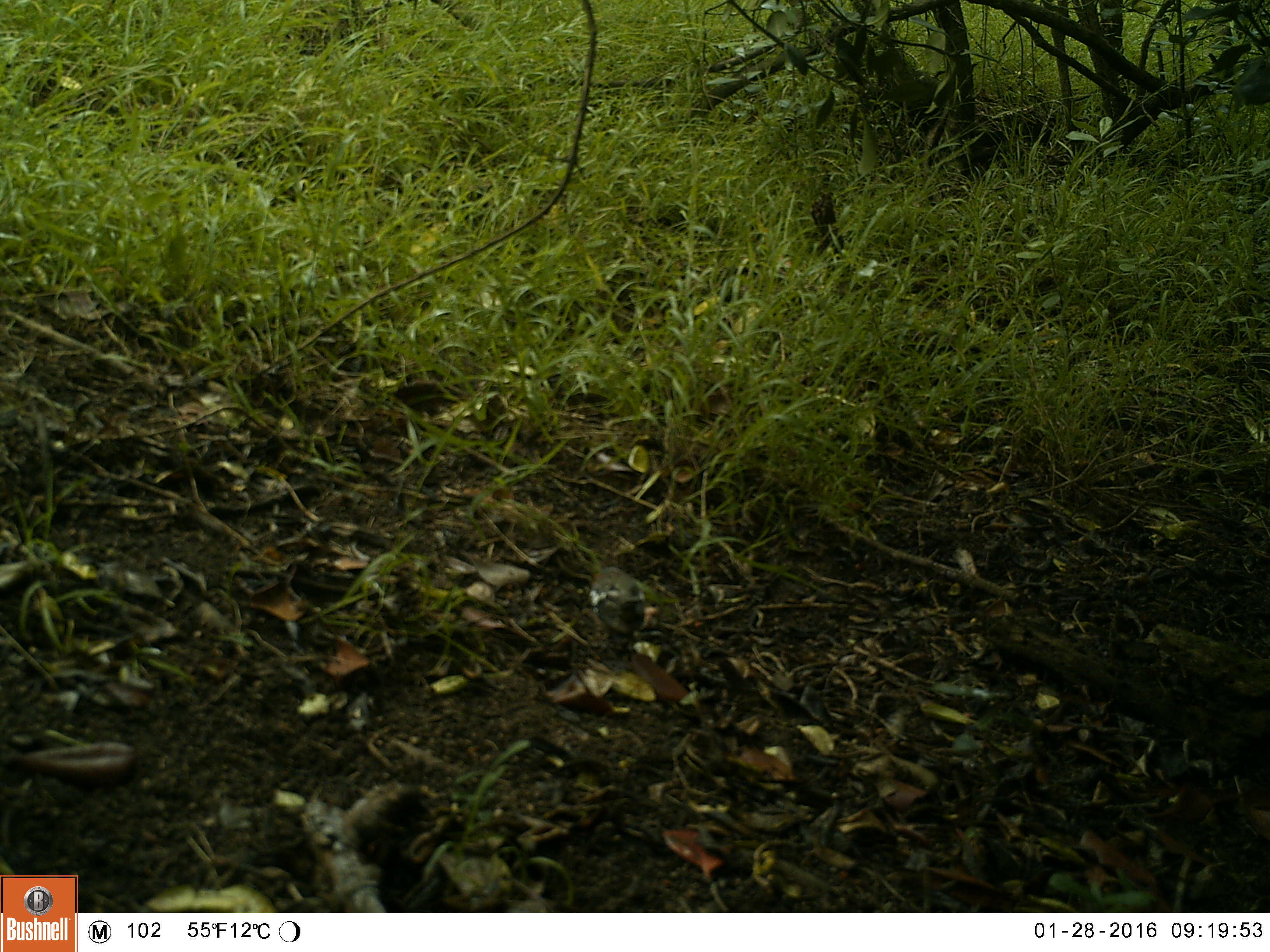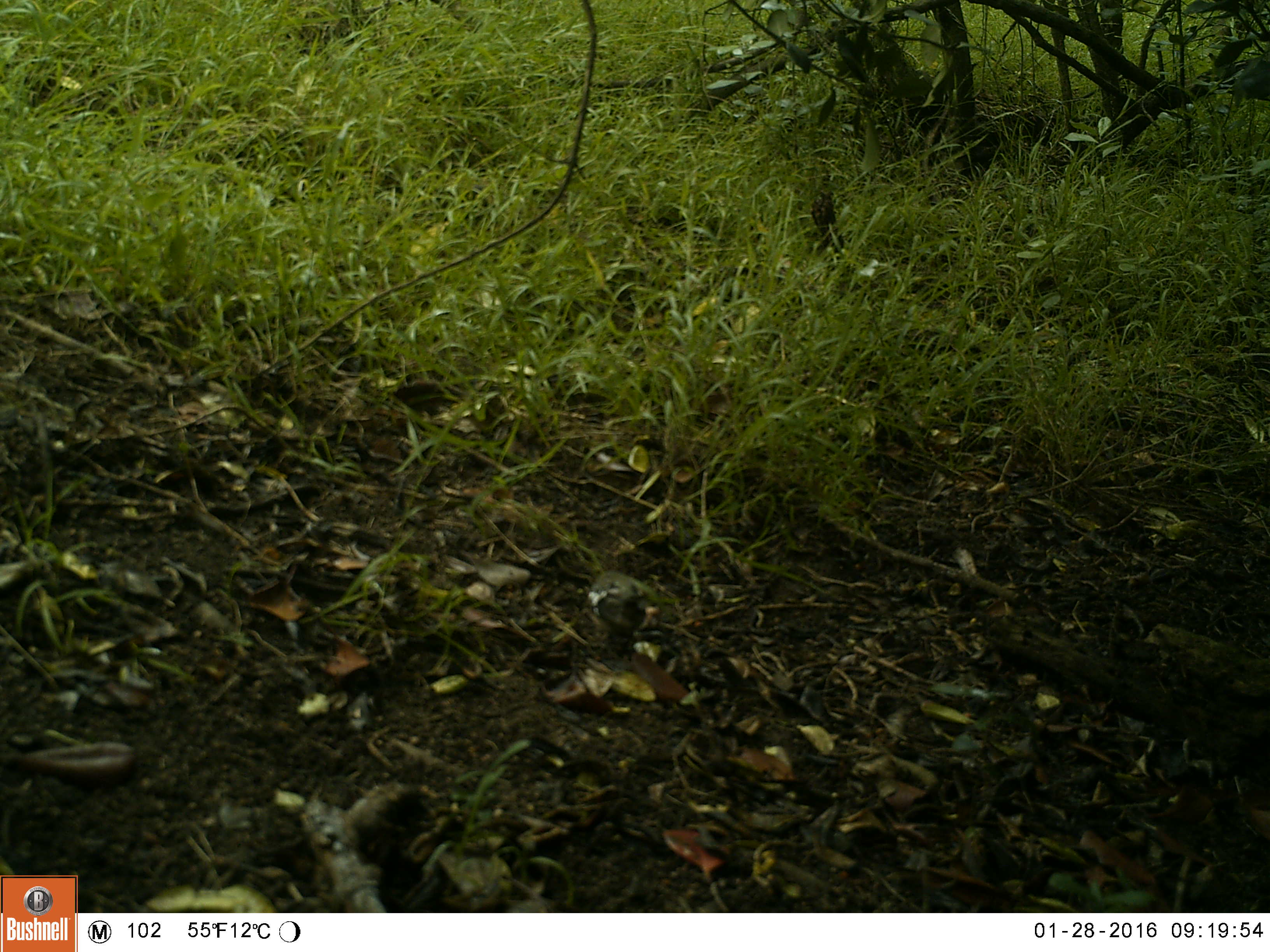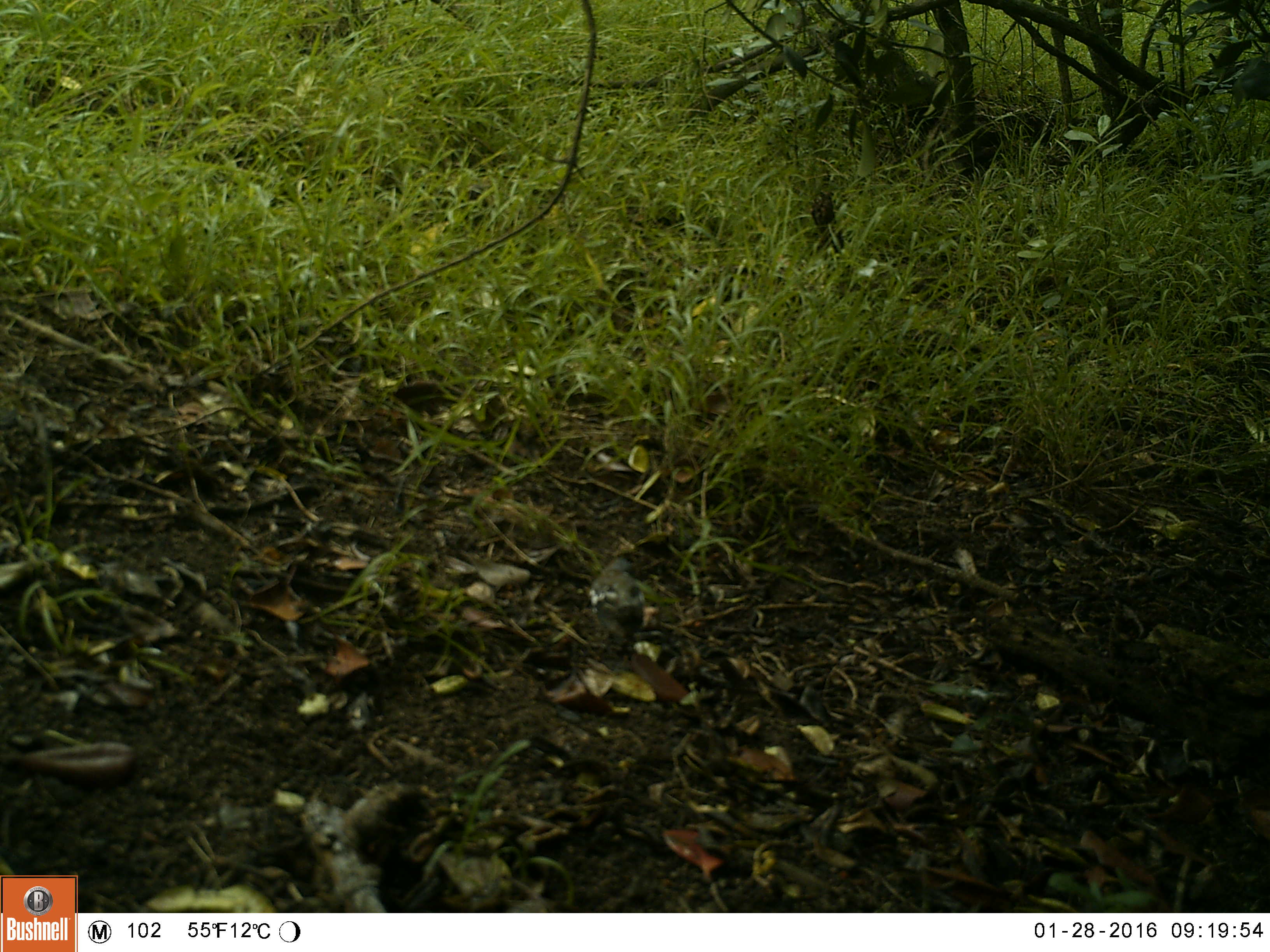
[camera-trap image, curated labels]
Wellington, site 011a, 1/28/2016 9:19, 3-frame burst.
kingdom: Animalia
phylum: Chordata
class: Aves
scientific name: Aves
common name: bird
Bird (Aves).